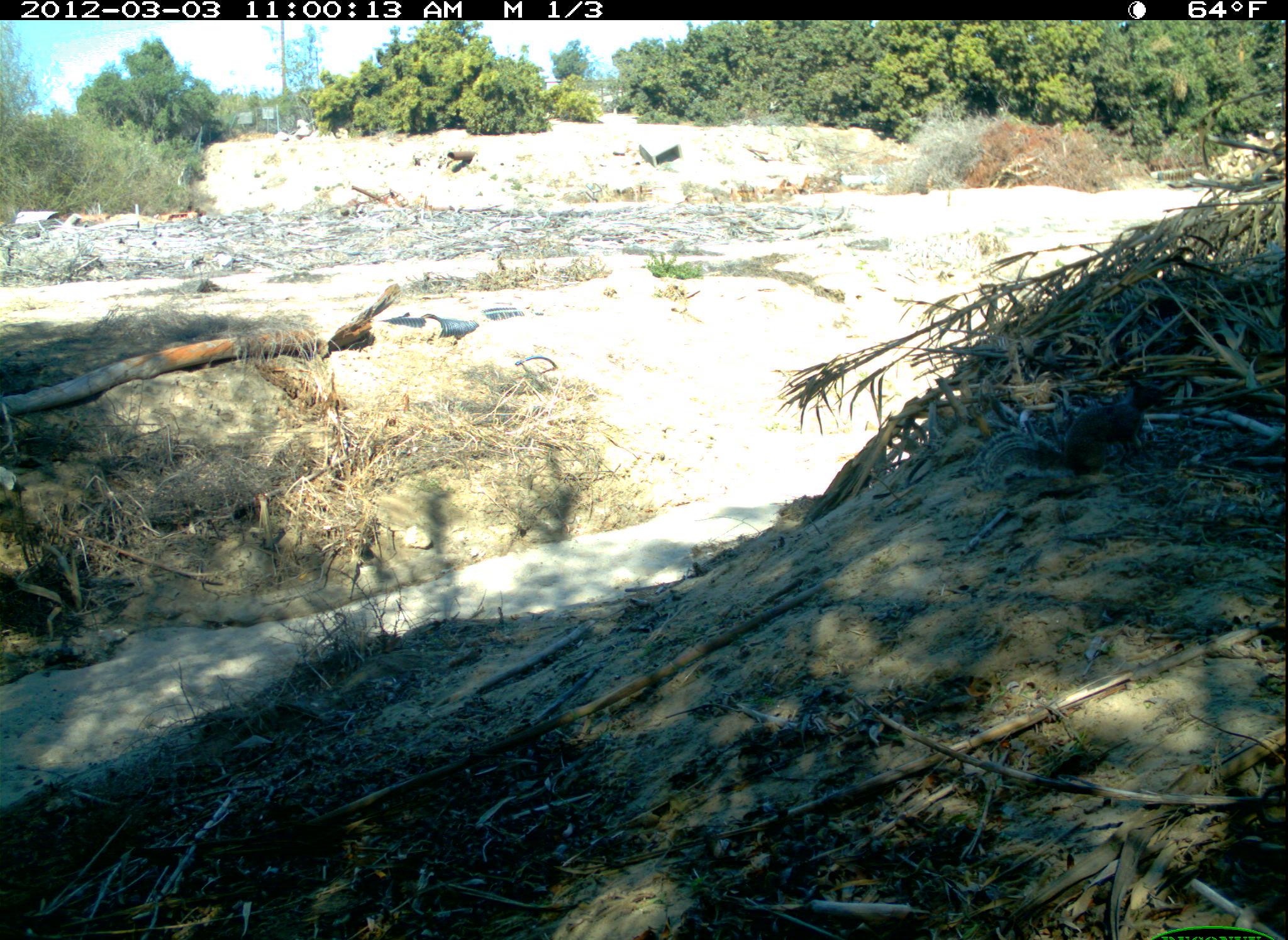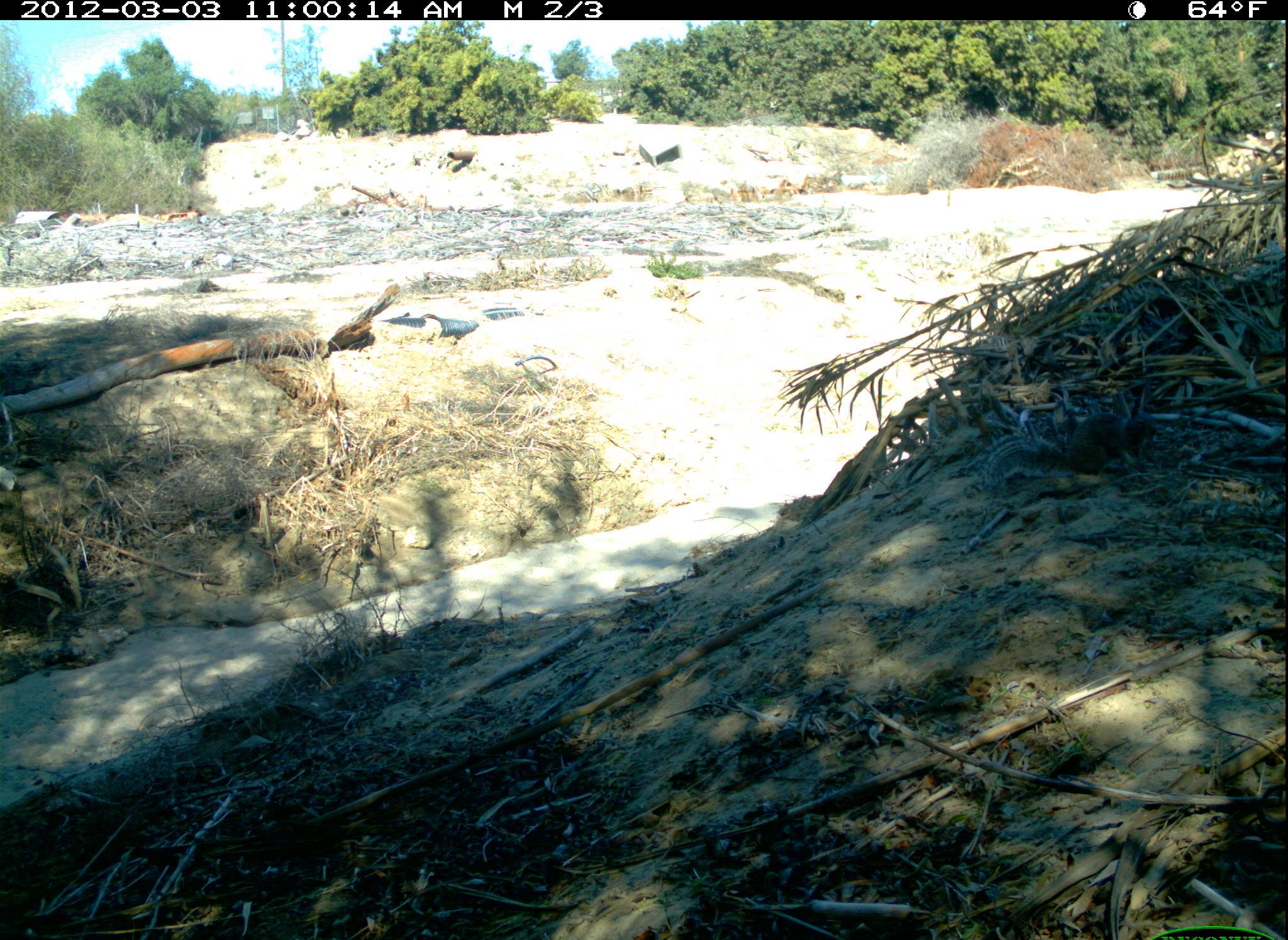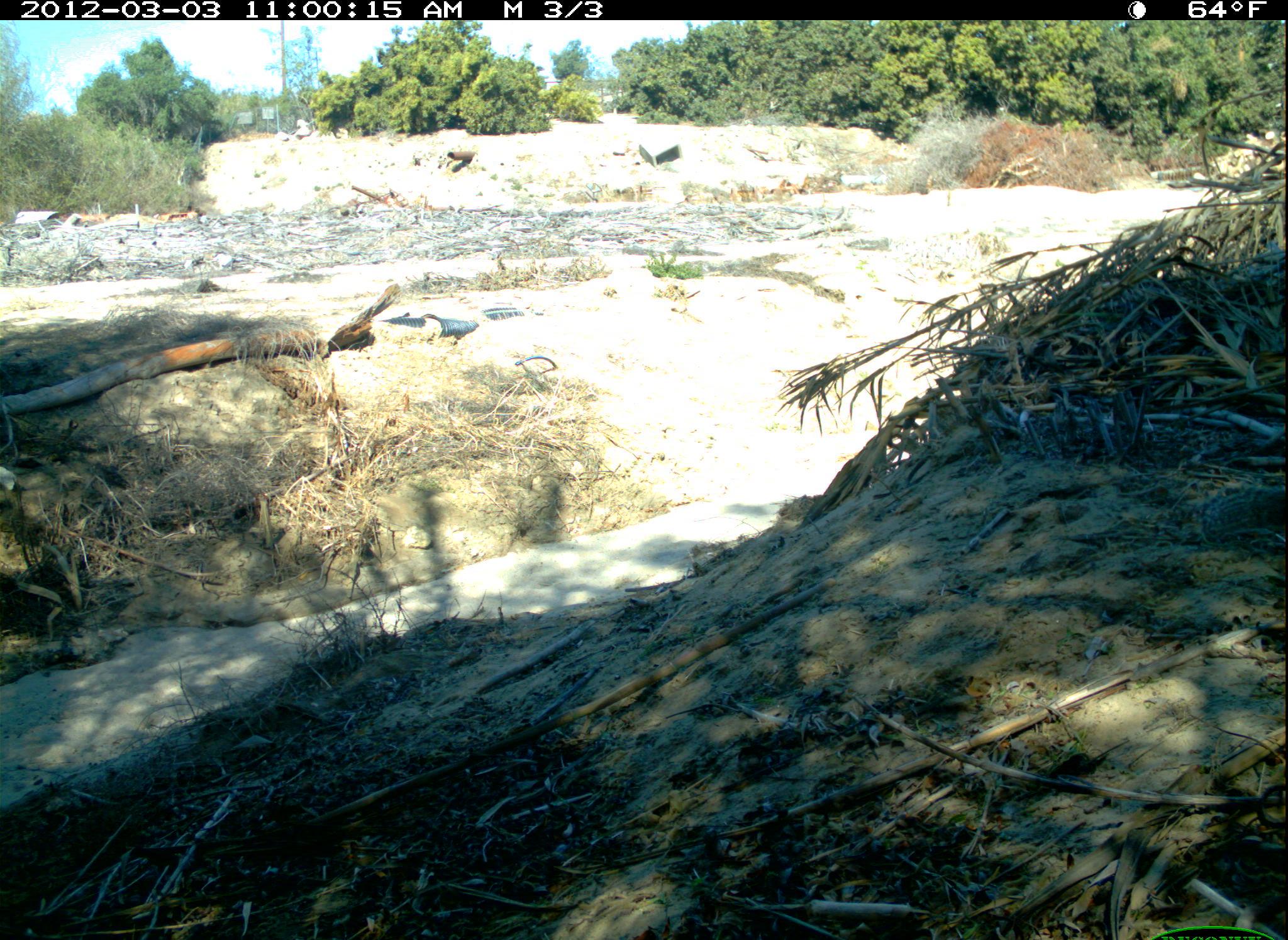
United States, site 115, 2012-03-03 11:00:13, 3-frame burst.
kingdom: Animalia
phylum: Chordata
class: Mammalia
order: Rodentia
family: Sciuridae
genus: Sciurus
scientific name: Sciurus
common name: squirrel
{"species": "squirrel (Sciurus)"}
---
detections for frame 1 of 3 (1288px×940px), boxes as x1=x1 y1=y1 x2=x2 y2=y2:
squirrel: x1=980 y1=369 x2=1172 y2=499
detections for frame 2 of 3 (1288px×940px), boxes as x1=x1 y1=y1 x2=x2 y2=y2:
squirrel: x1=963 y1=396 x2=1170 y2=504